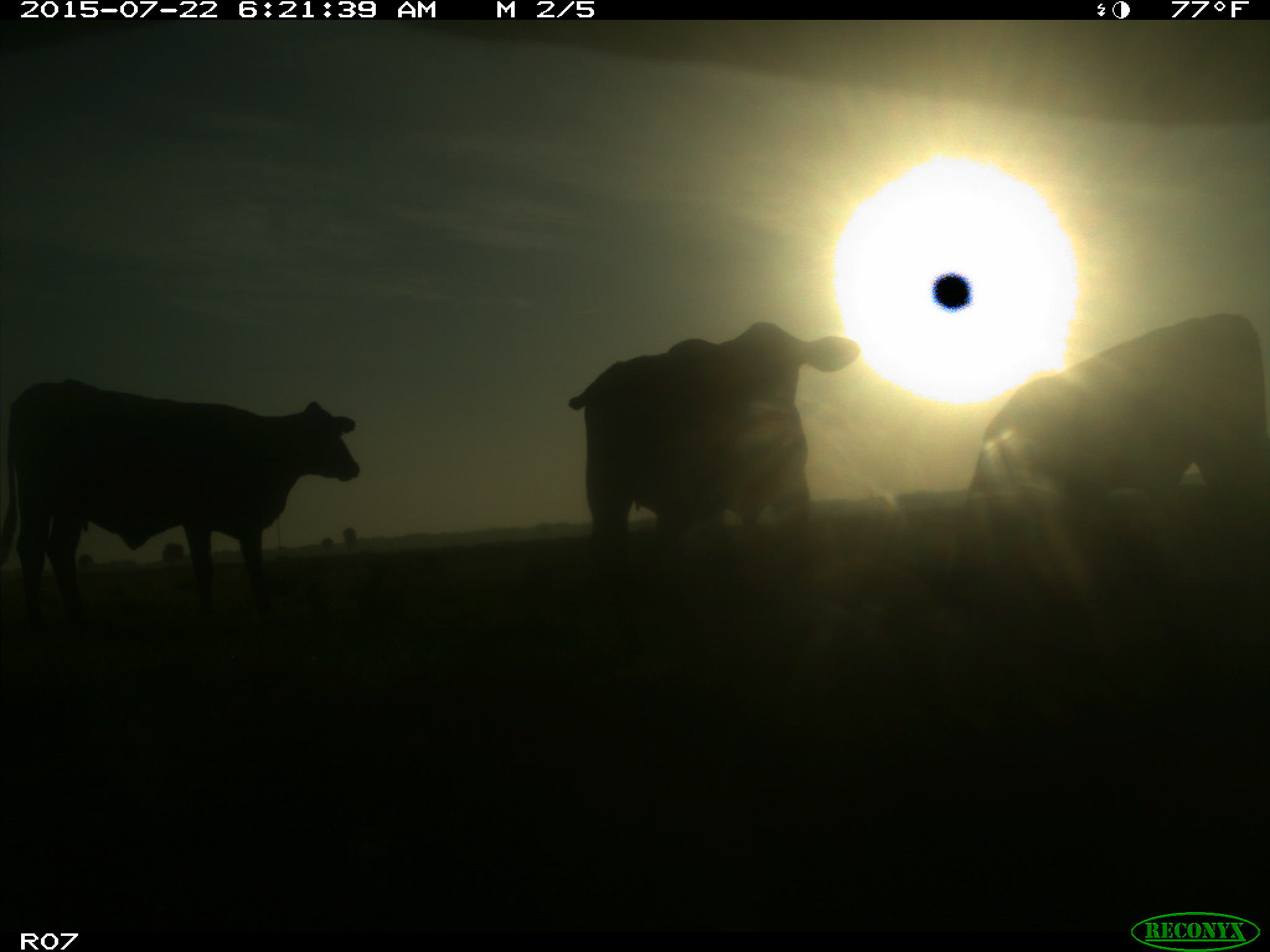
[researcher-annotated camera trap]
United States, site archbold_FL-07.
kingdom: Animalia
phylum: Chordata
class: Mammalia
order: Artiodactyla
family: Suidae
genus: Sus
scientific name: Sus scrofa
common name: wild boar